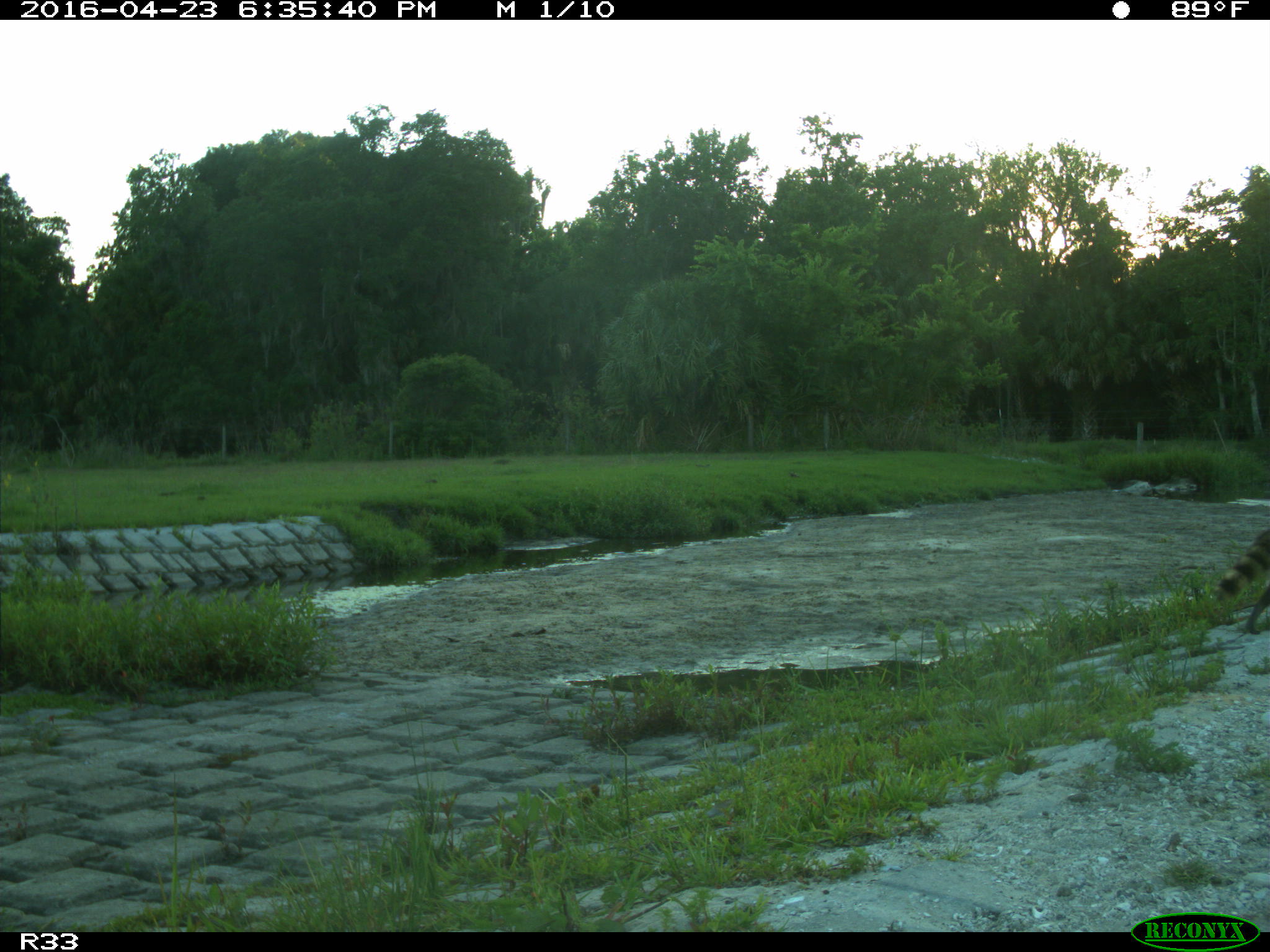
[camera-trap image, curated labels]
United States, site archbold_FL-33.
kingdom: Animalia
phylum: Chordata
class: Mammalia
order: Carnivora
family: Procyonidae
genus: Procyon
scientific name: Procyon lotor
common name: common raccoon